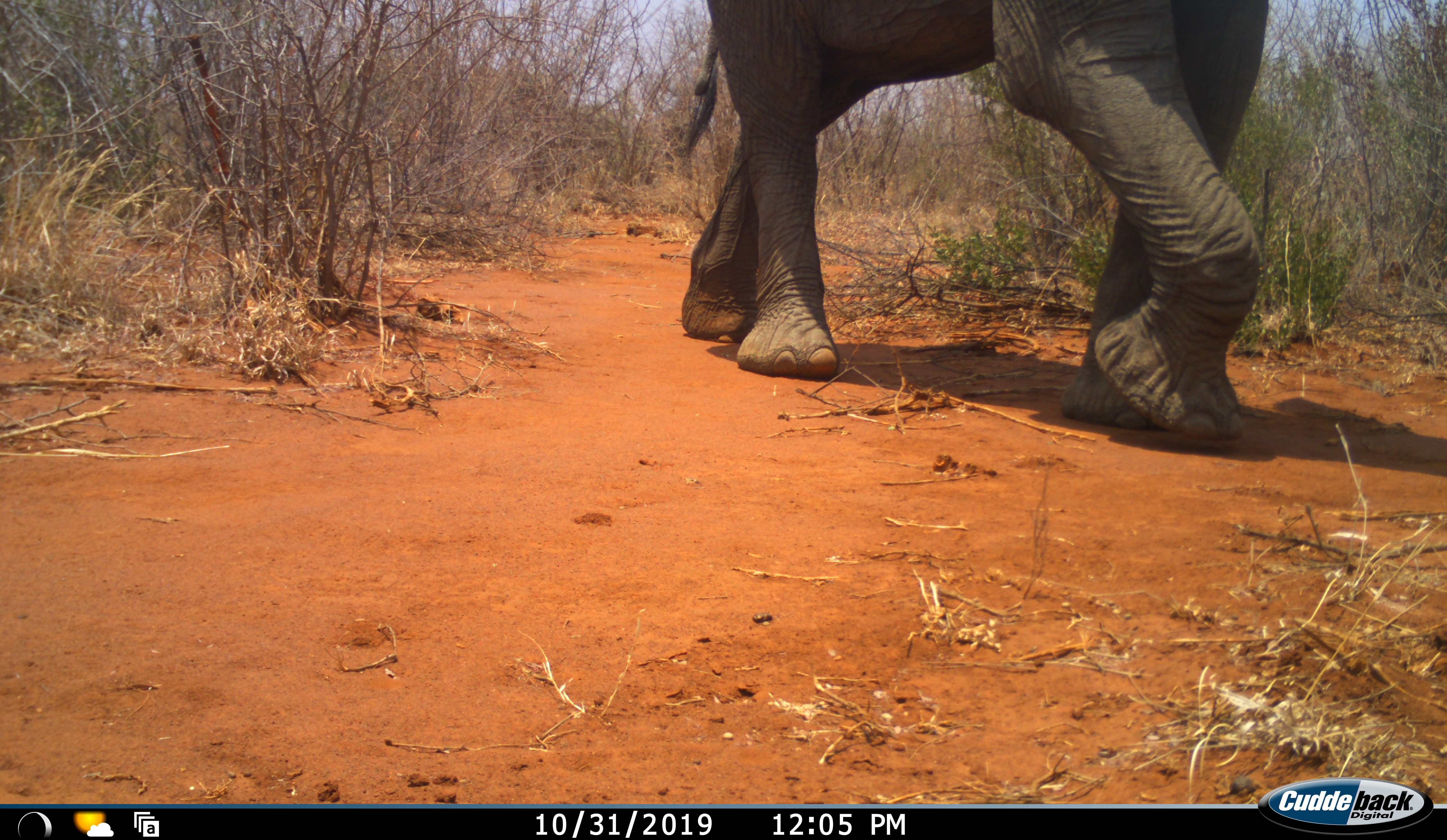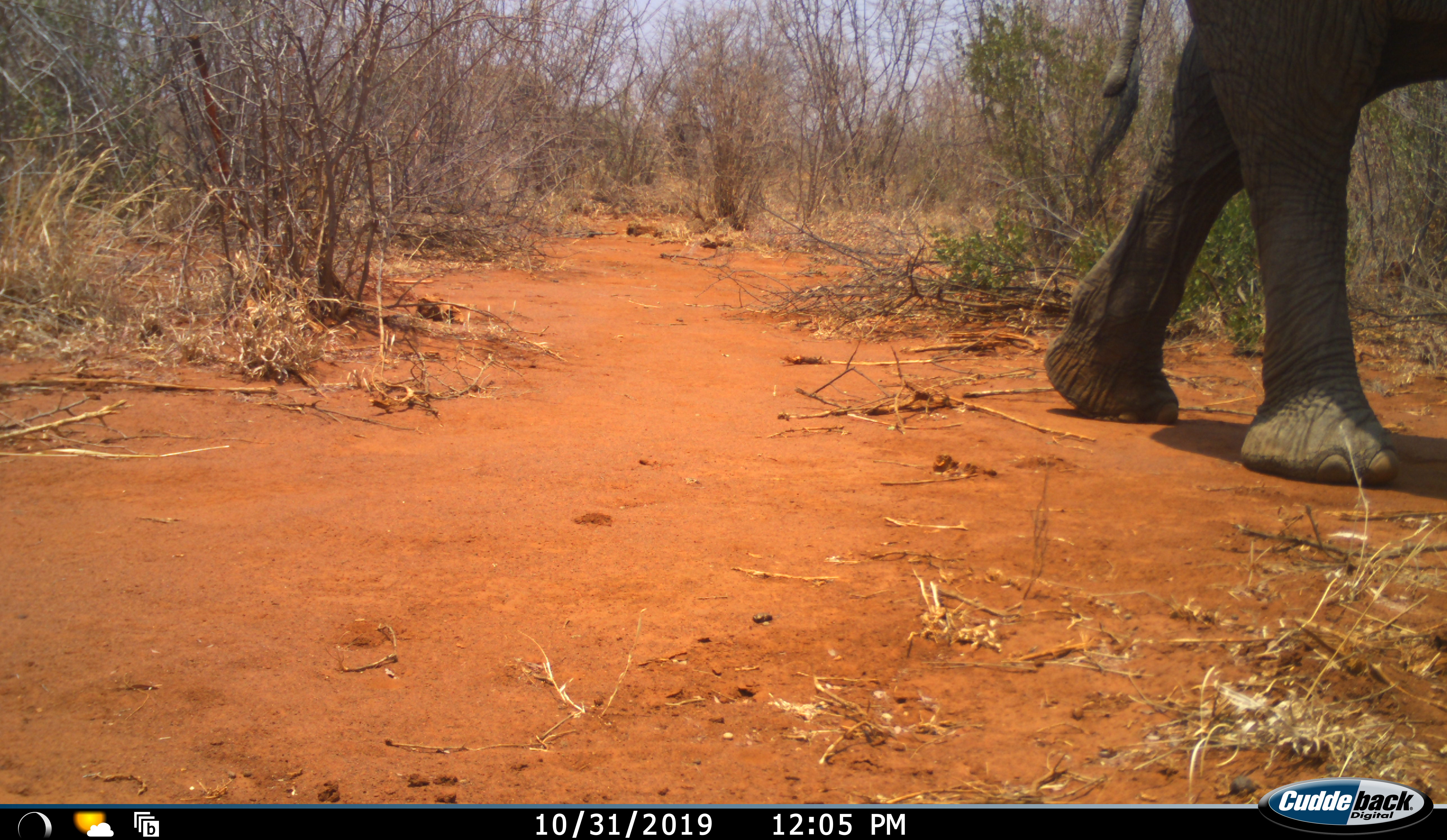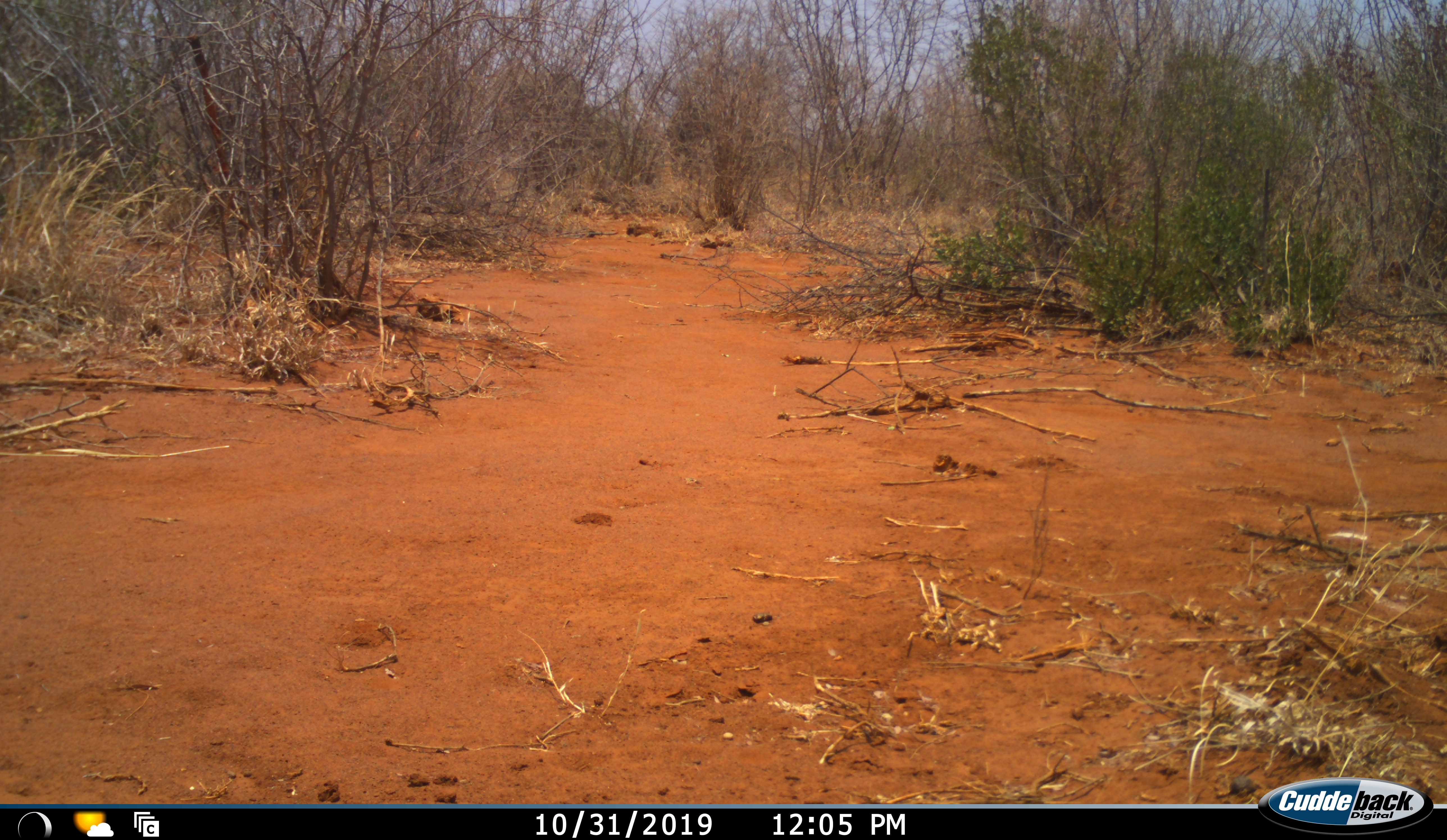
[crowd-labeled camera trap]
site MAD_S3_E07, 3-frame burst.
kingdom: Animalia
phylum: Chordata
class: Mammalia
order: Proboscidea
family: Elephantidae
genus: Loxodonta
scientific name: Loxodonta africana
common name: african bush elephant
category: elephant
Elephant (african bush elephant) (Loxodonta africana), count 1. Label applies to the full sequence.